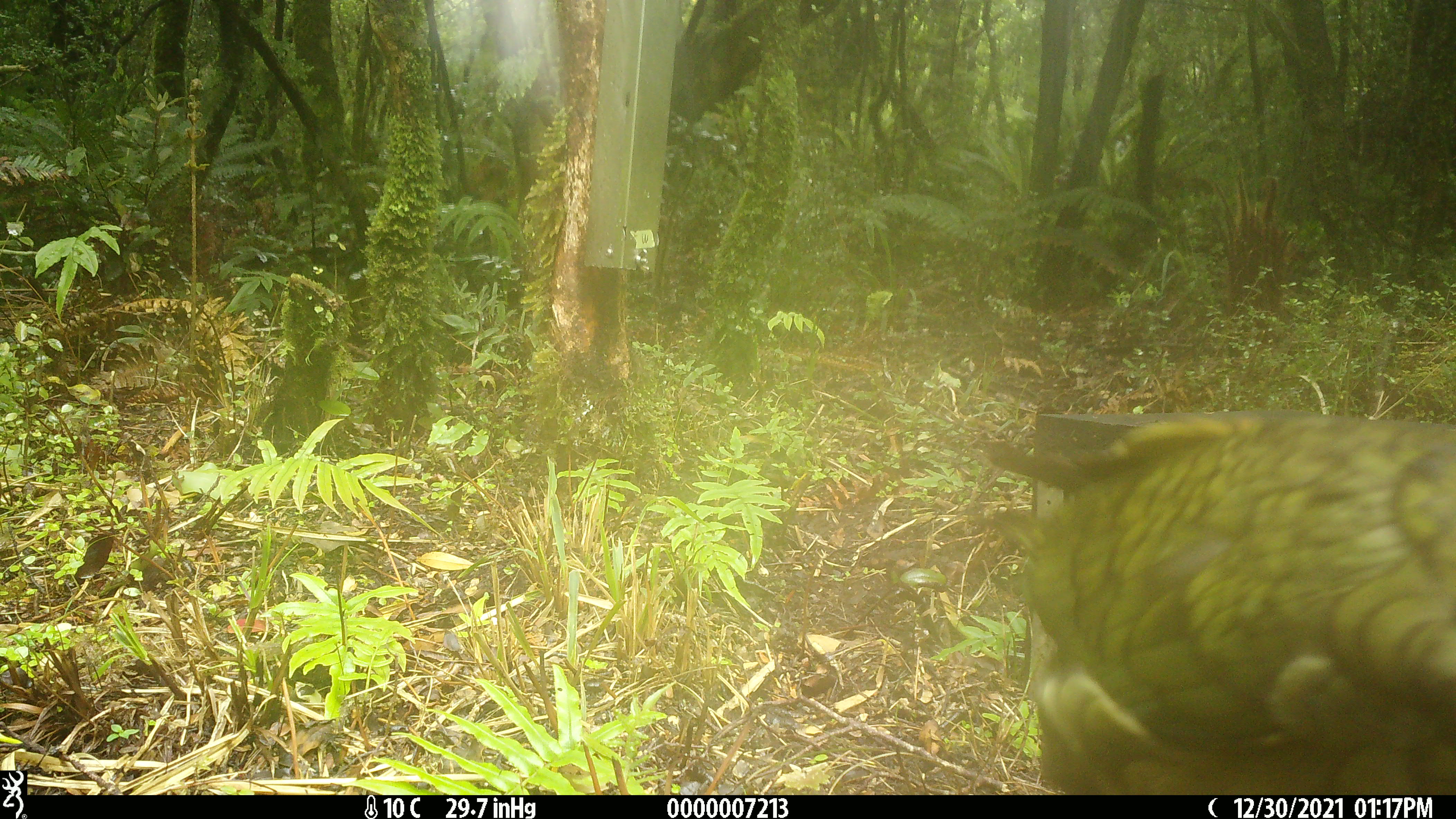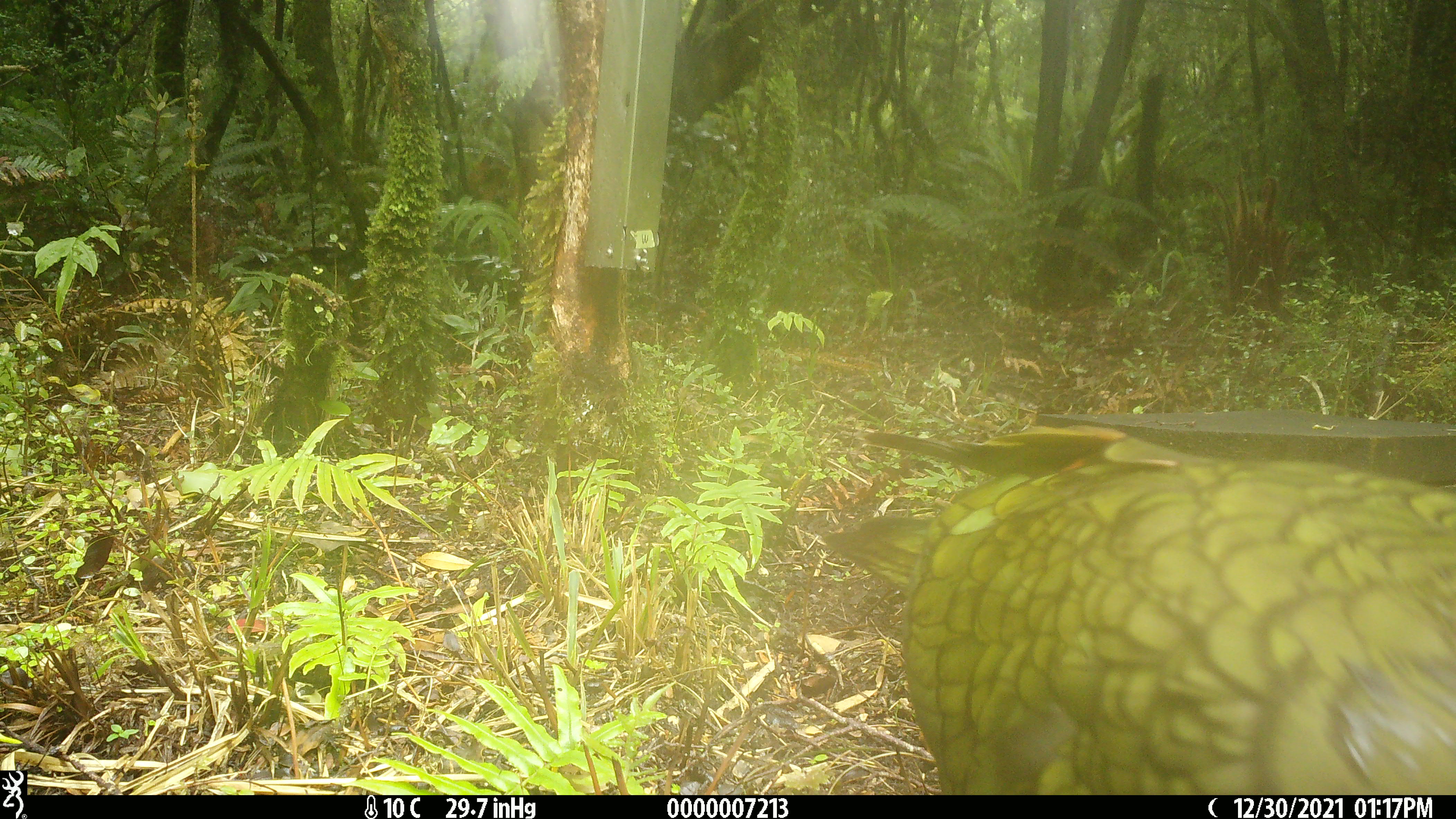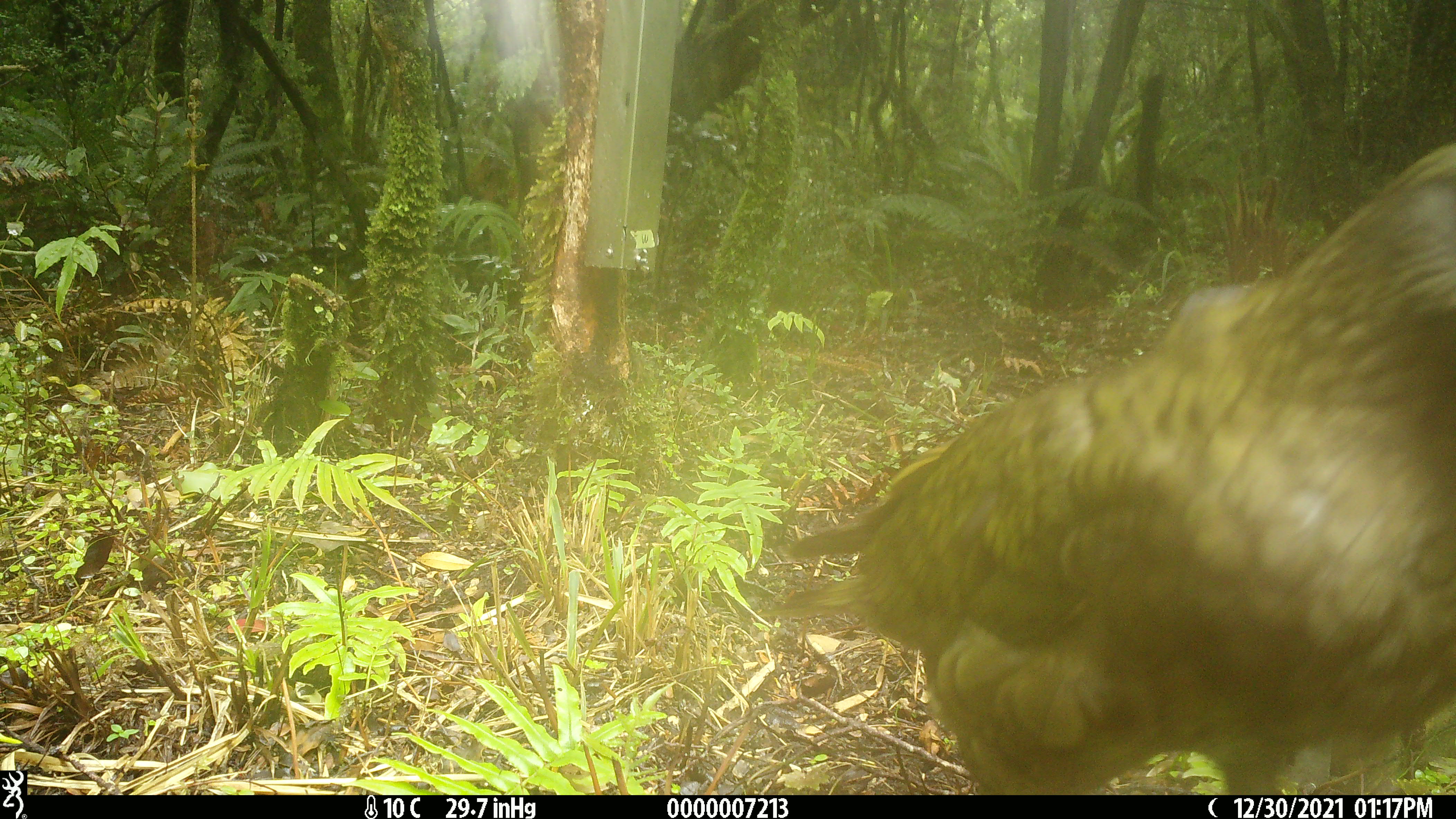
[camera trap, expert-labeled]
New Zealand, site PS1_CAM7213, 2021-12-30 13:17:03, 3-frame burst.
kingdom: Animalia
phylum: Chordata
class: Aves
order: Psittaciformes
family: Strigopidae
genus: Nestor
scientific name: Nestor notabilis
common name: kea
Kea (Nestor notabilis).